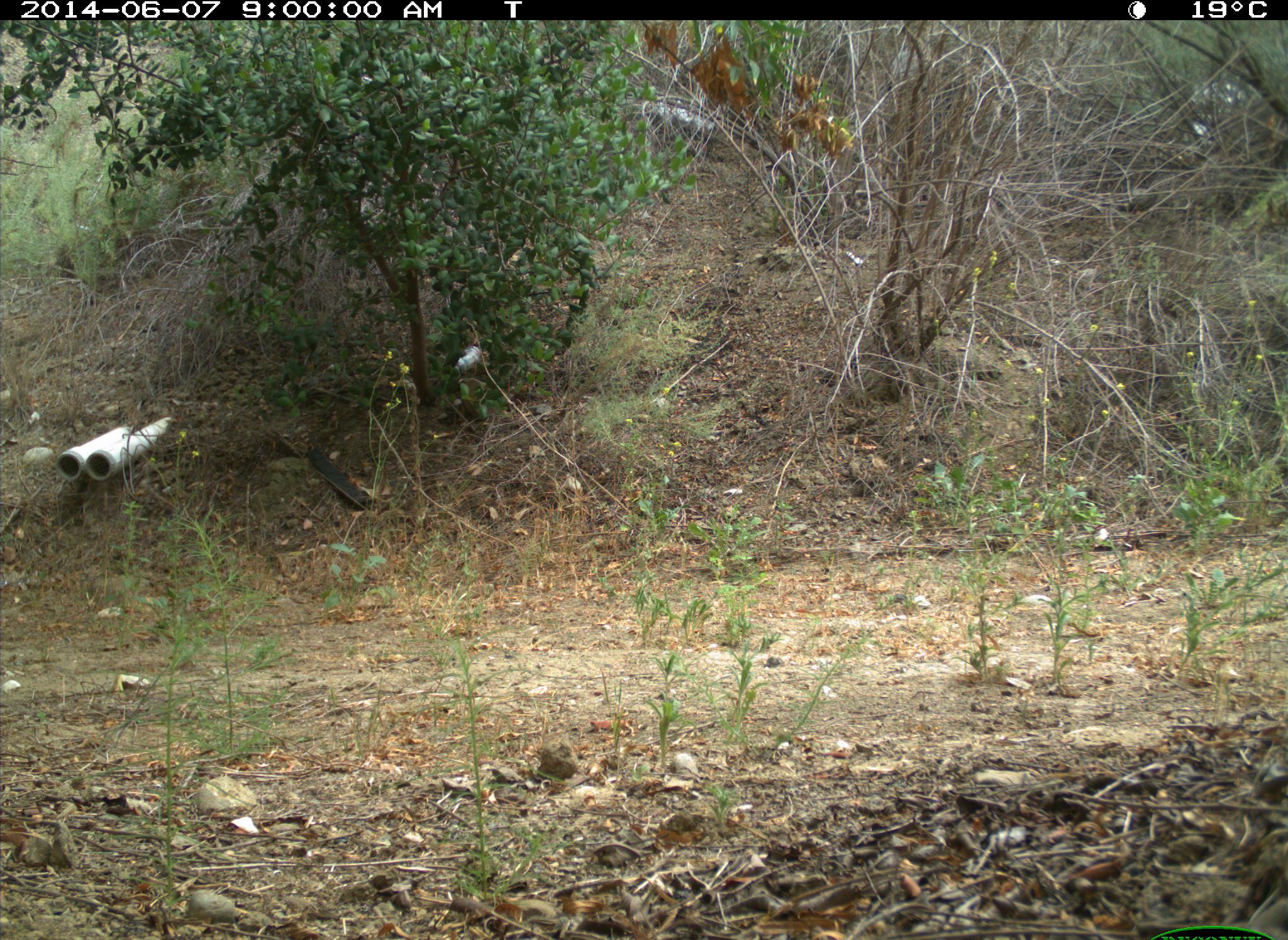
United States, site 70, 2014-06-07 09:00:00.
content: no animal present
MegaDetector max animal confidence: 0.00